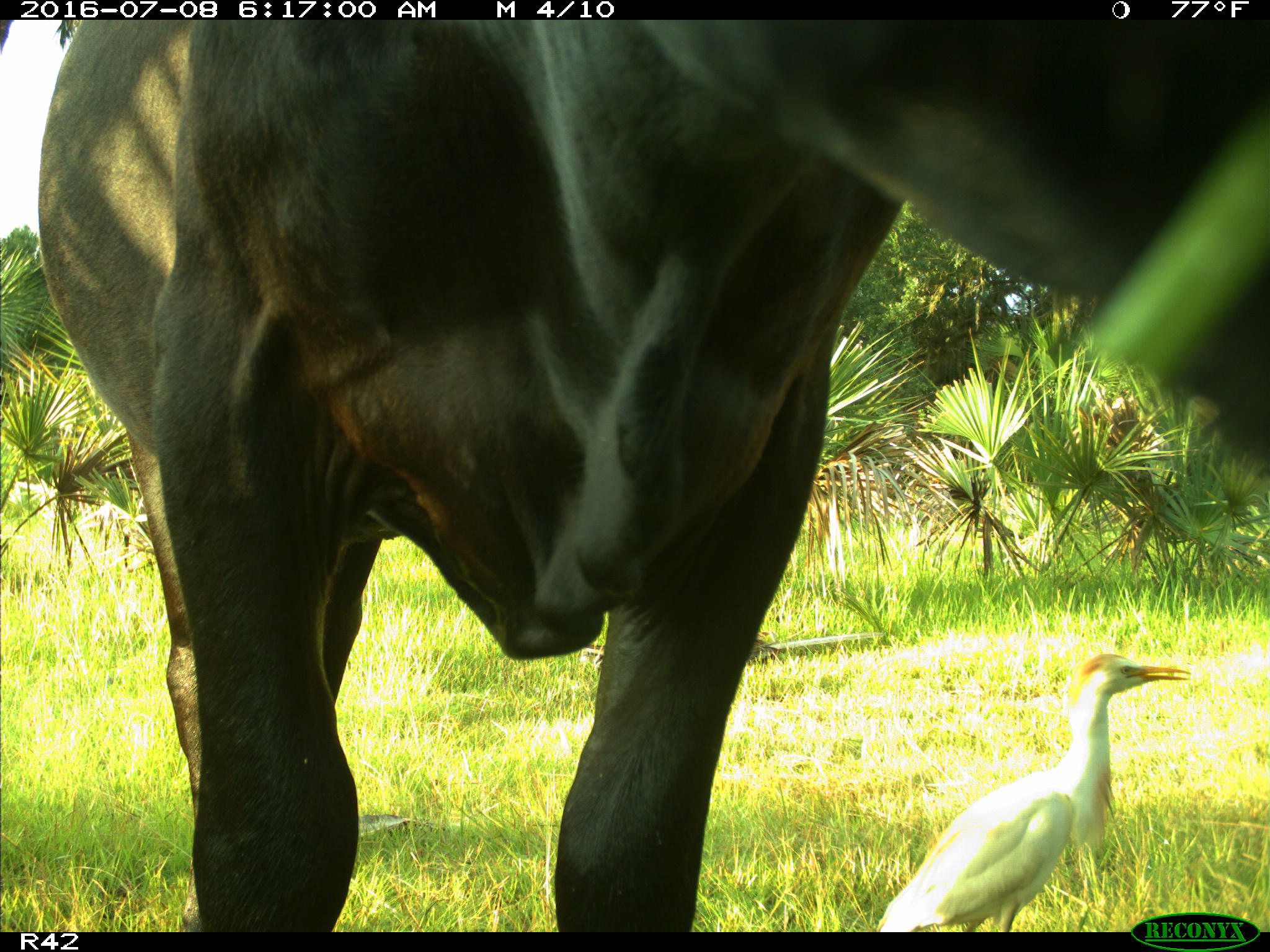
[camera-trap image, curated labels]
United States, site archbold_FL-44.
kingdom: Animalia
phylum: Chordata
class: Mammalia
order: Artiodactyla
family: Bovidae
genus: Bos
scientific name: Bos taurus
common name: domestic cow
Bos taurus (domestic cow).